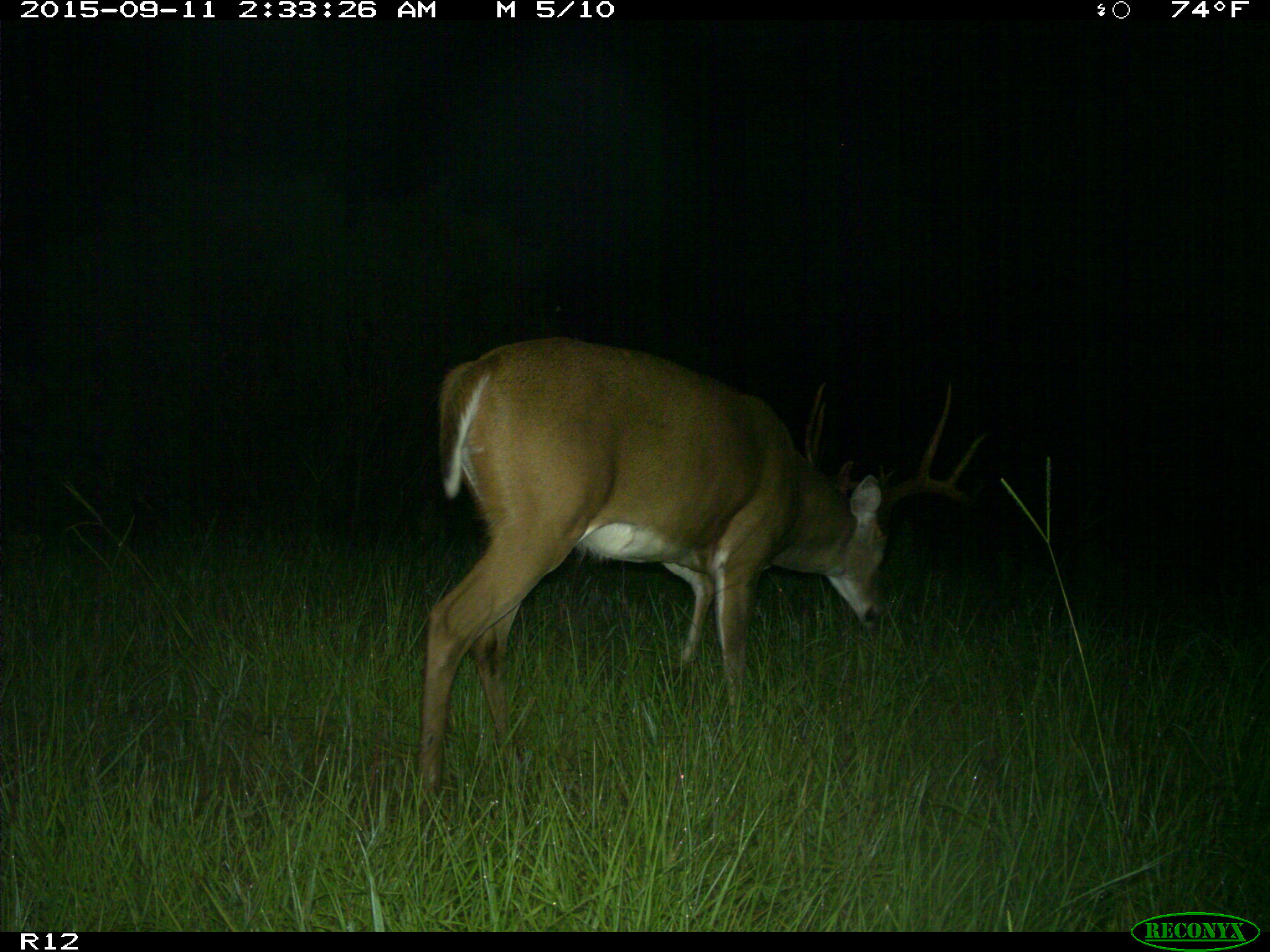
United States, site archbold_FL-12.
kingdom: Animalia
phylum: Chordata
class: Mammalia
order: Artiodactyla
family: Cervidae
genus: Odocoileus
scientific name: Odocoileus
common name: deer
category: unidentified deer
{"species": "unidentified deer (deer) (Odocoileus)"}